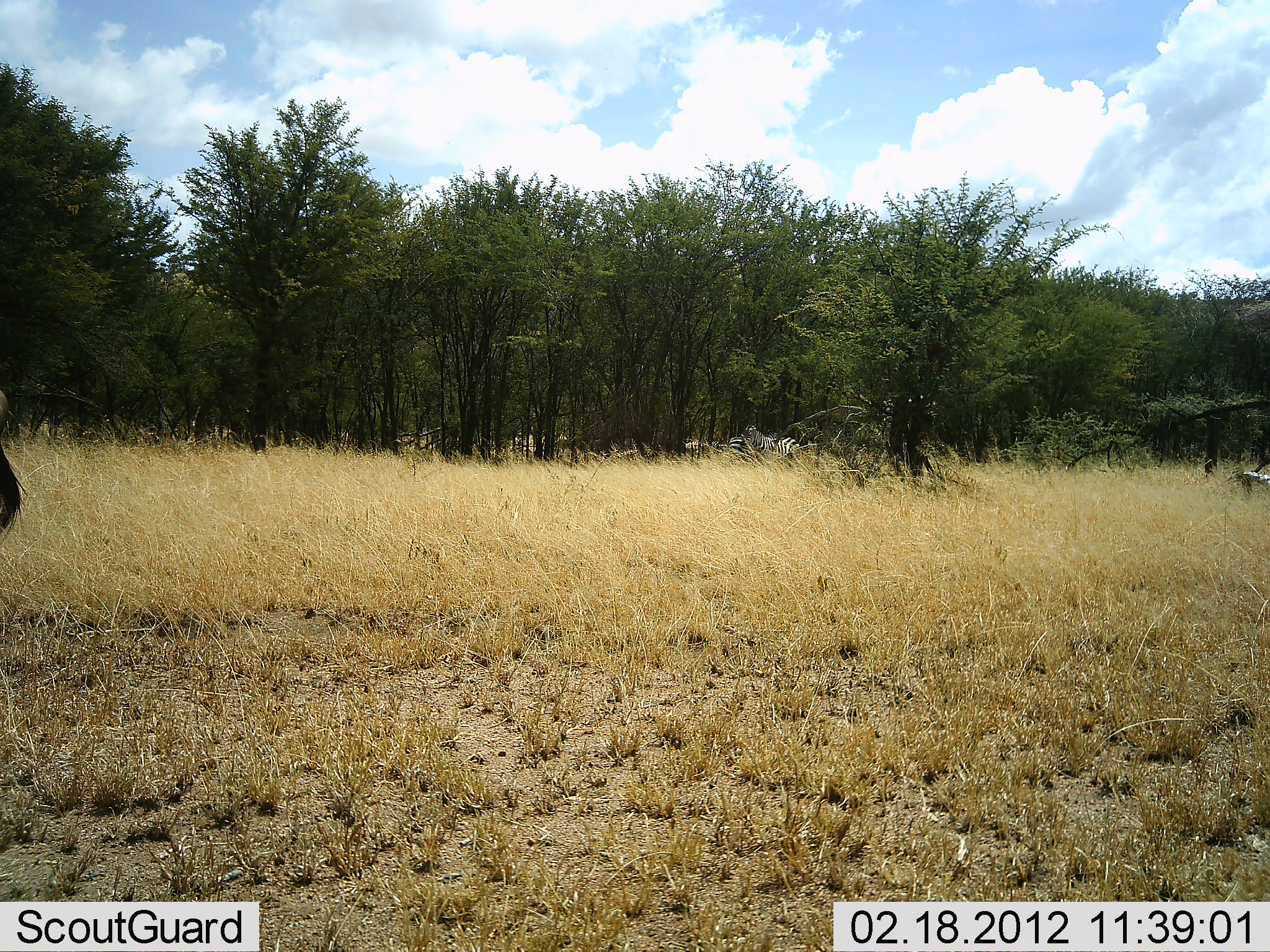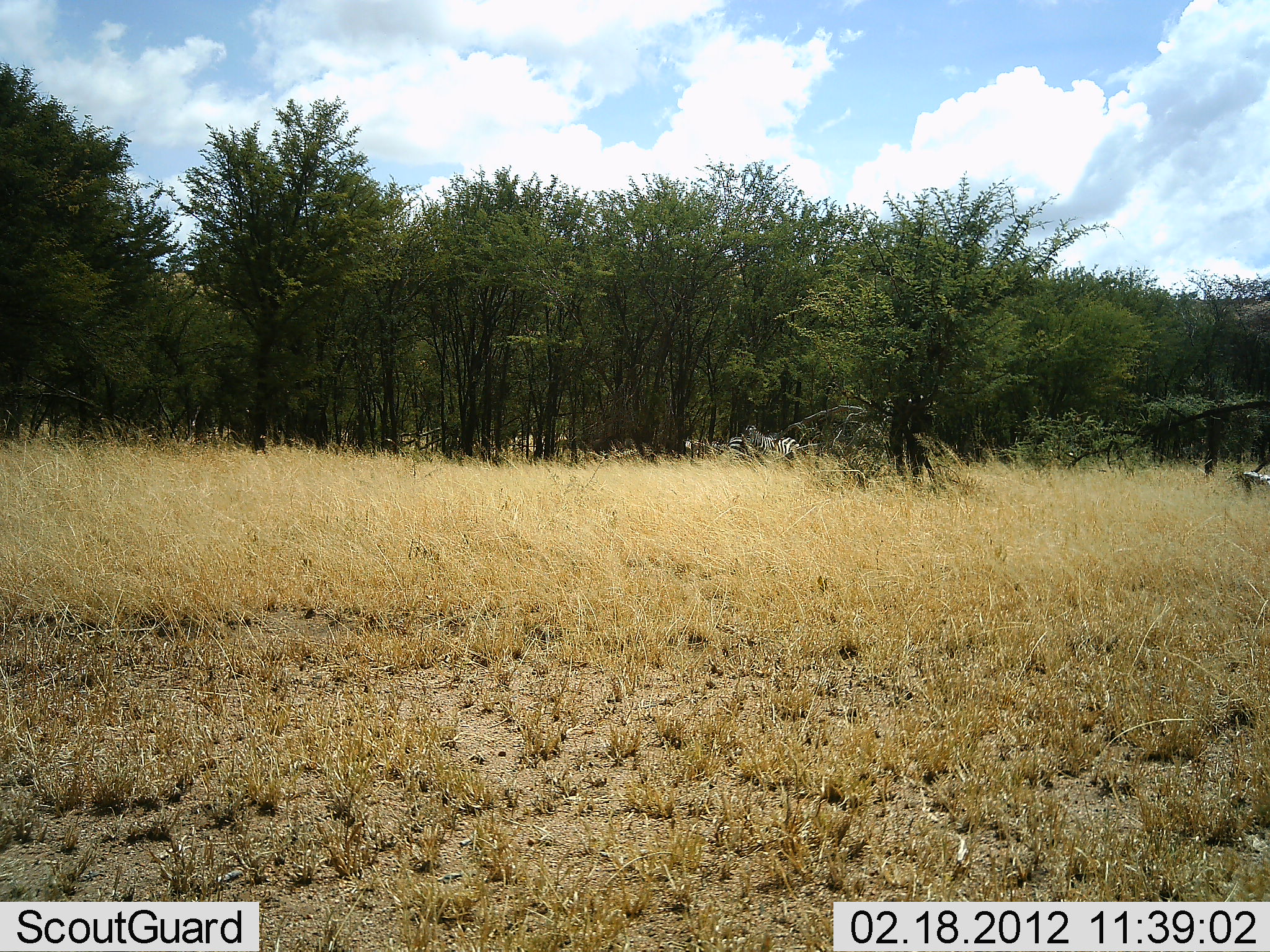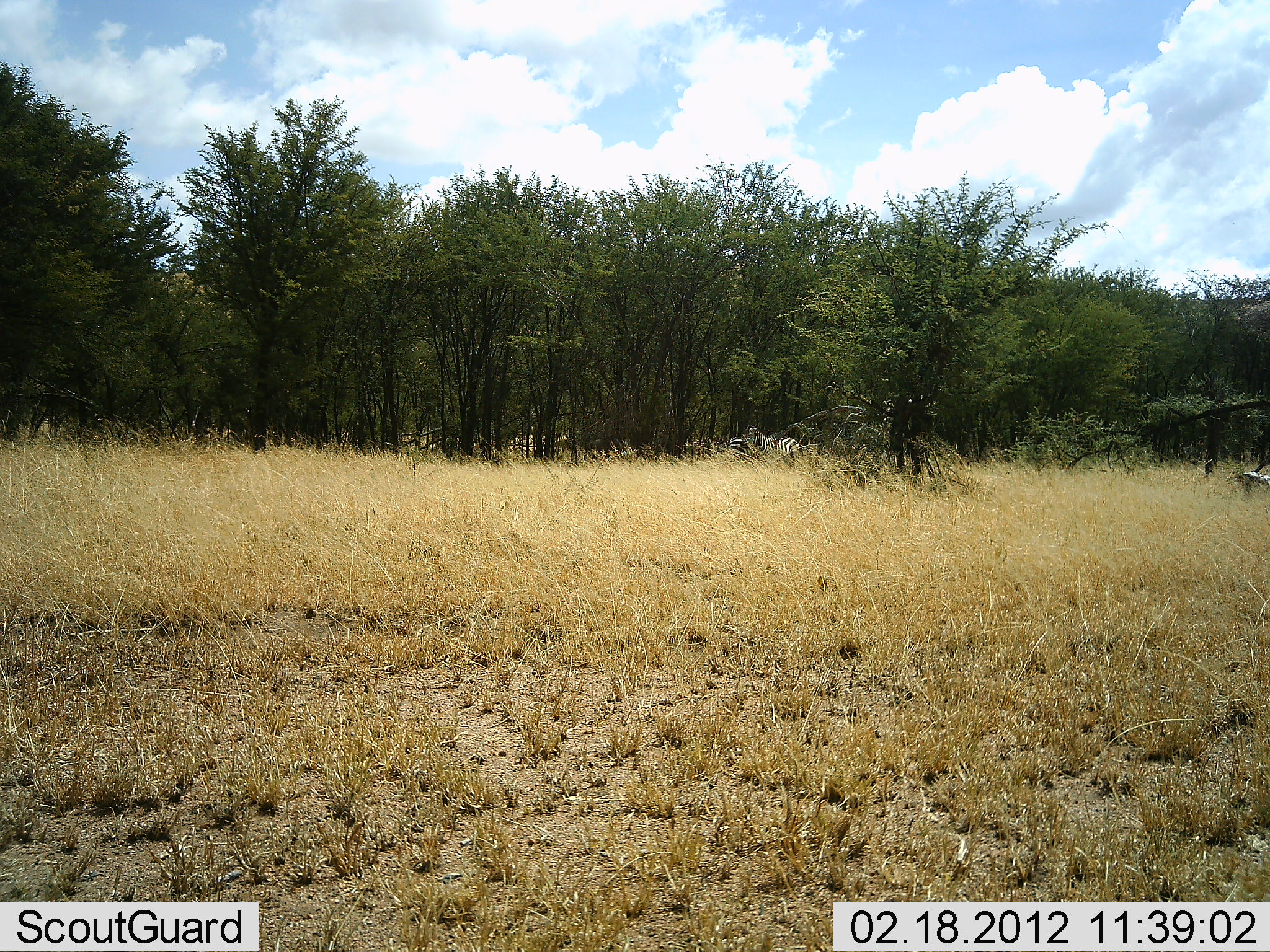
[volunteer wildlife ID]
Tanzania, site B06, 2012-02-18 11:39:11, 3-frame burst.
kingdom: Animalia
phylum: Chordata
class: Mammalia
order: Perissodactyla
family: Equidae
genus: Equus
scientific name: Equus quagga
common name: plains zebra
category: zebra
Zebra (plains zebra) (Equus quagga), count 2. Behavior (volunteer vote fractions): standing 91%, resting 0%, moving 9%, interacting 0%. Young present (vote fraction): 0%. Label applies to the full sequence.